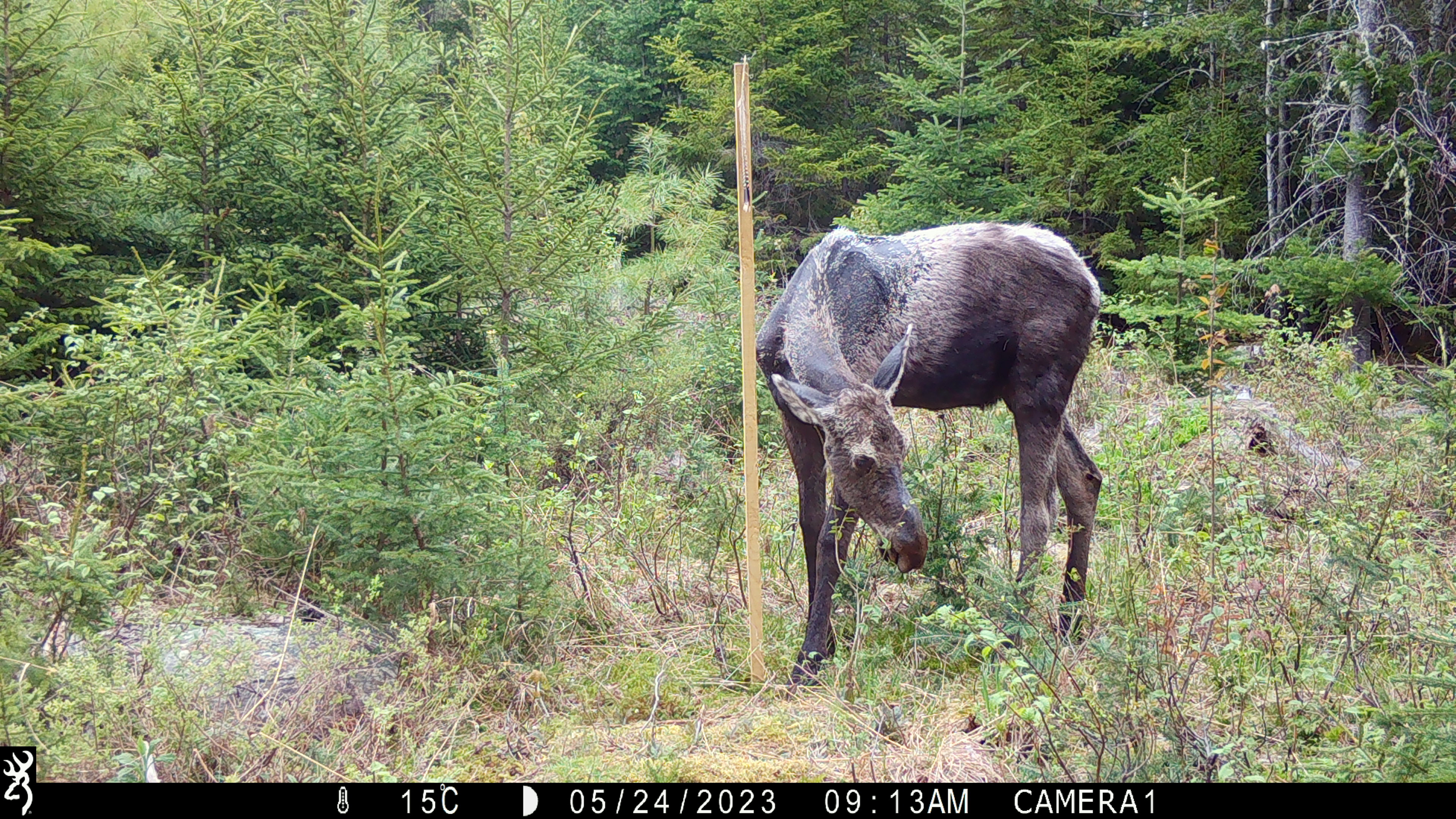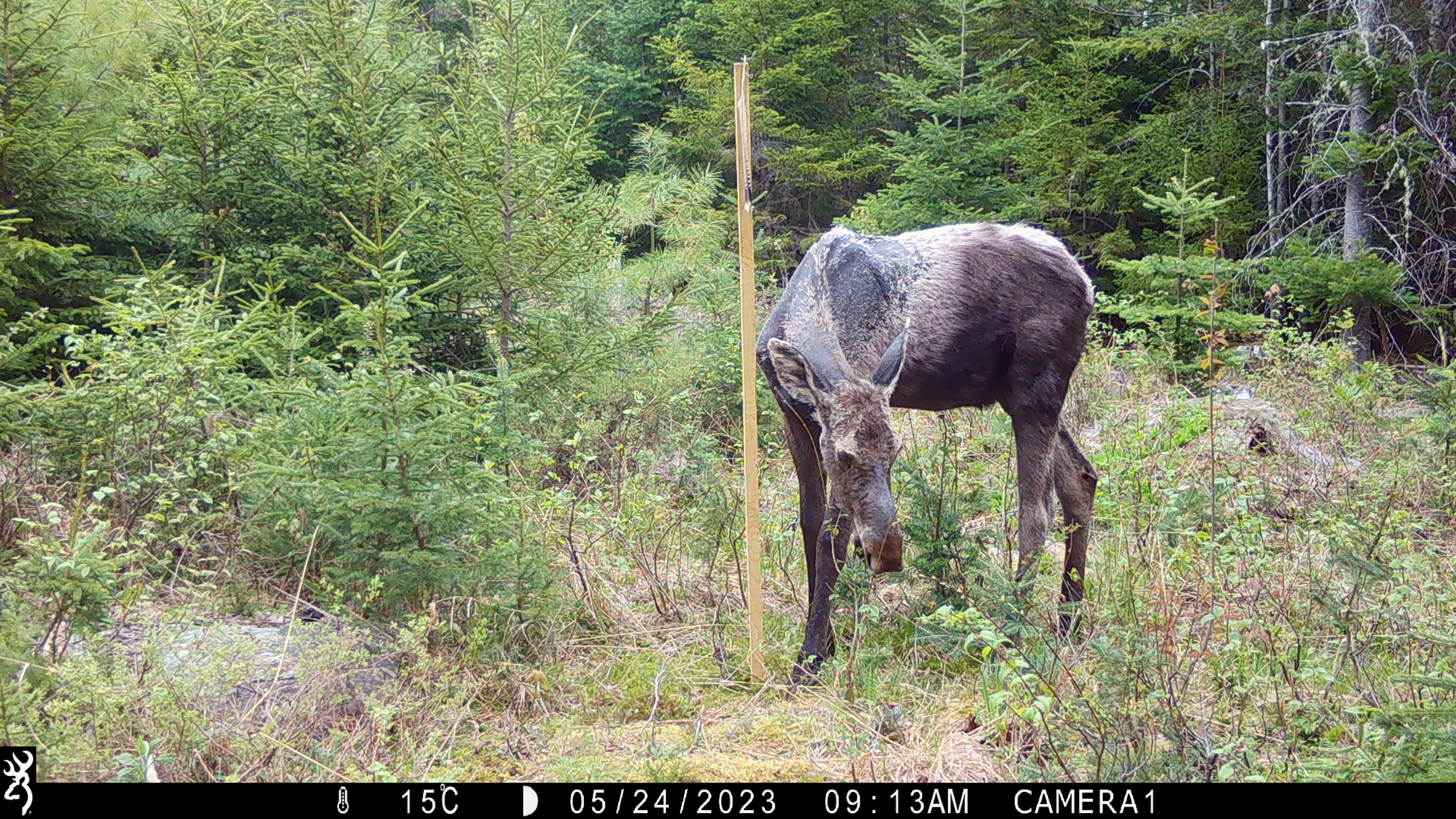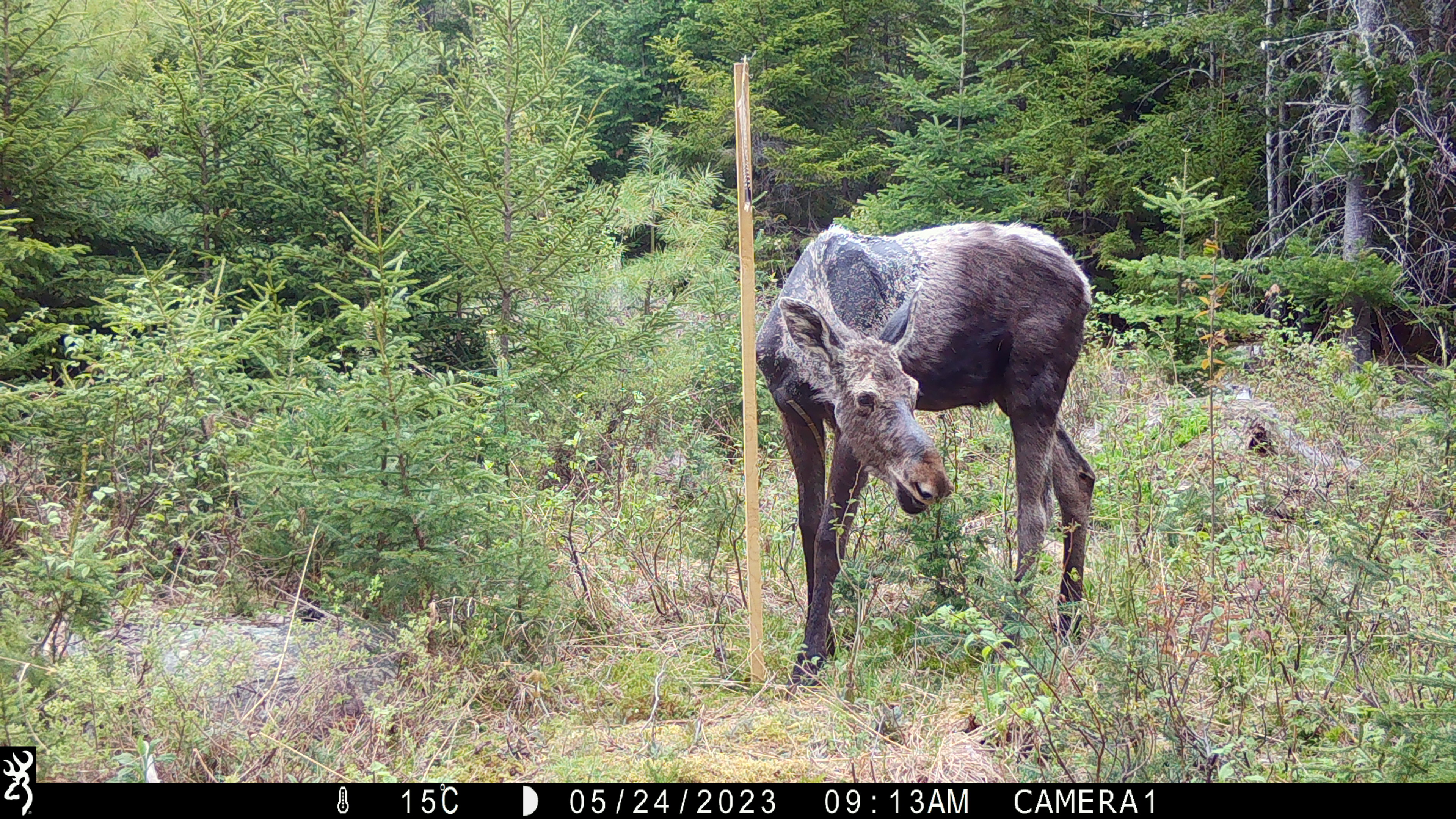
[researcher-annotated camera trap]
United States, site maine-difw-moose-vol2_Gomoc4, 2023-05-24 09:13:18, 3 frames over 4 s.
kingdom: Animalia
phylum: Chordata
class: Mammalia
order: Artiodactyla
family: Cervidae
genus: Alces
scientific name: Alces alces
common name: moose